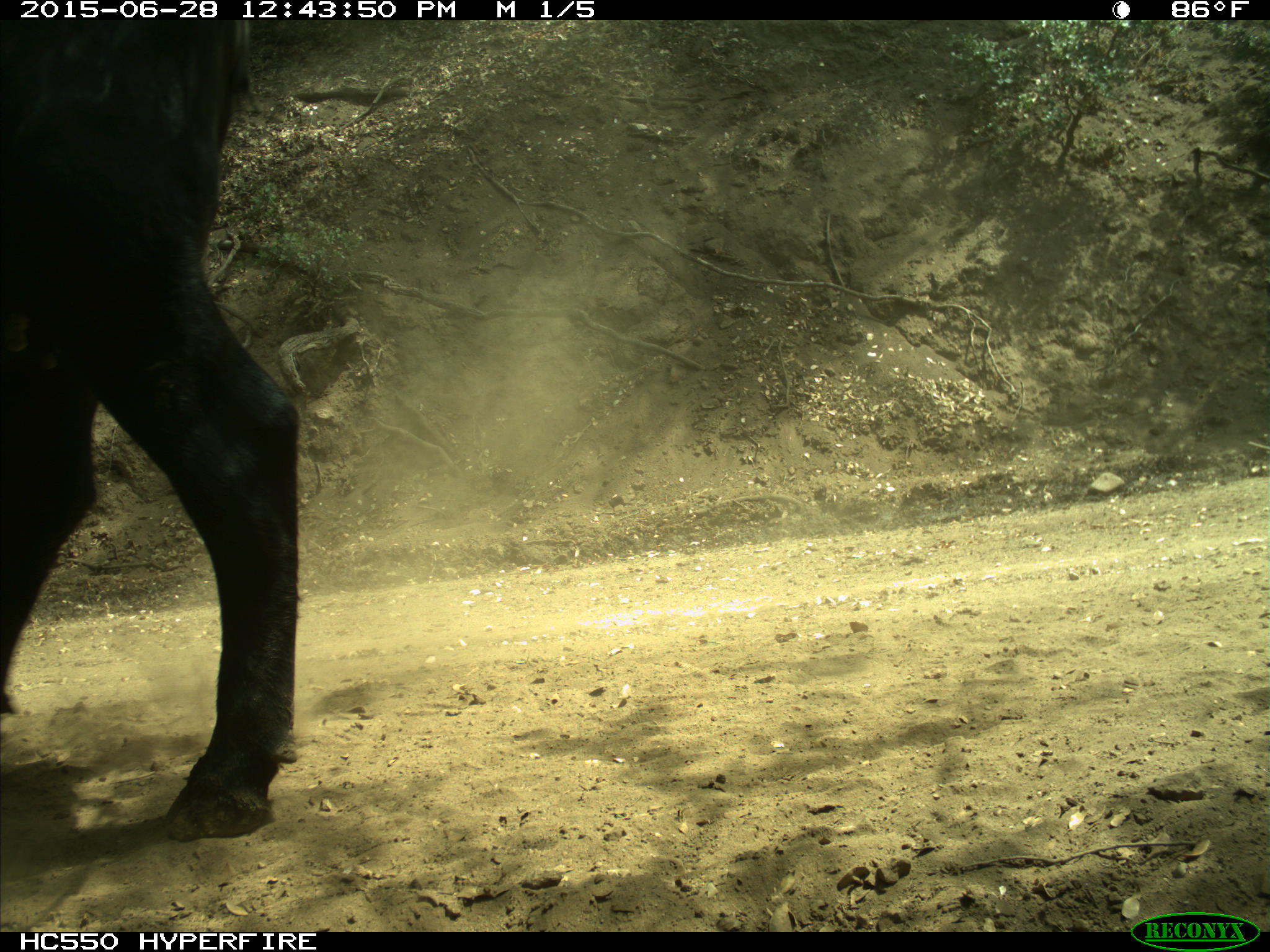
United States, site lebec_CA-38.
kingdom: Animalia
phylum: Chordata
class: Mammalia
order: Artiodactyla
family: Bovidae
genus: Bos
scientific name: Bos taurus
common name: domestic cow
Bos taurus (domestic cow).